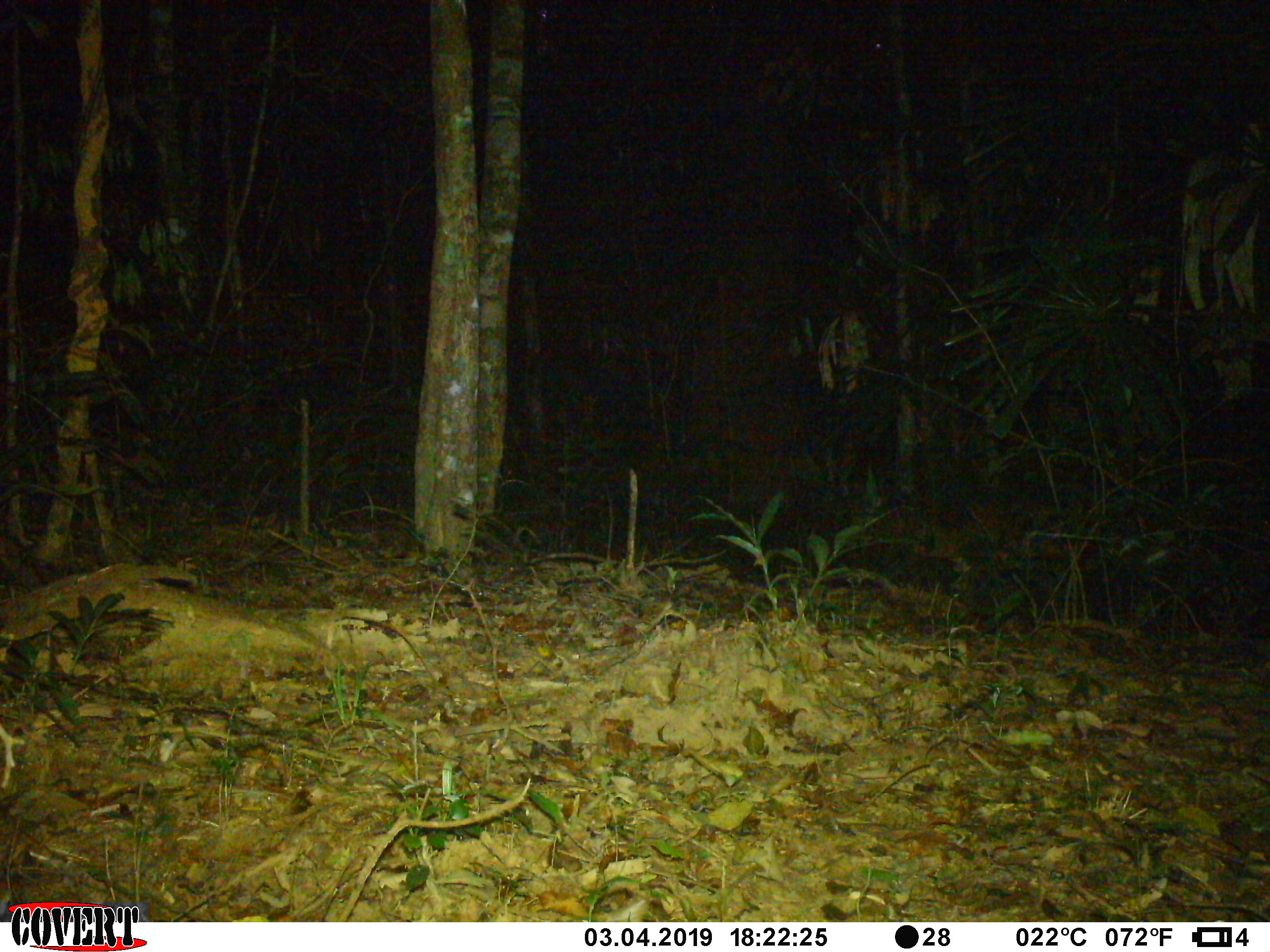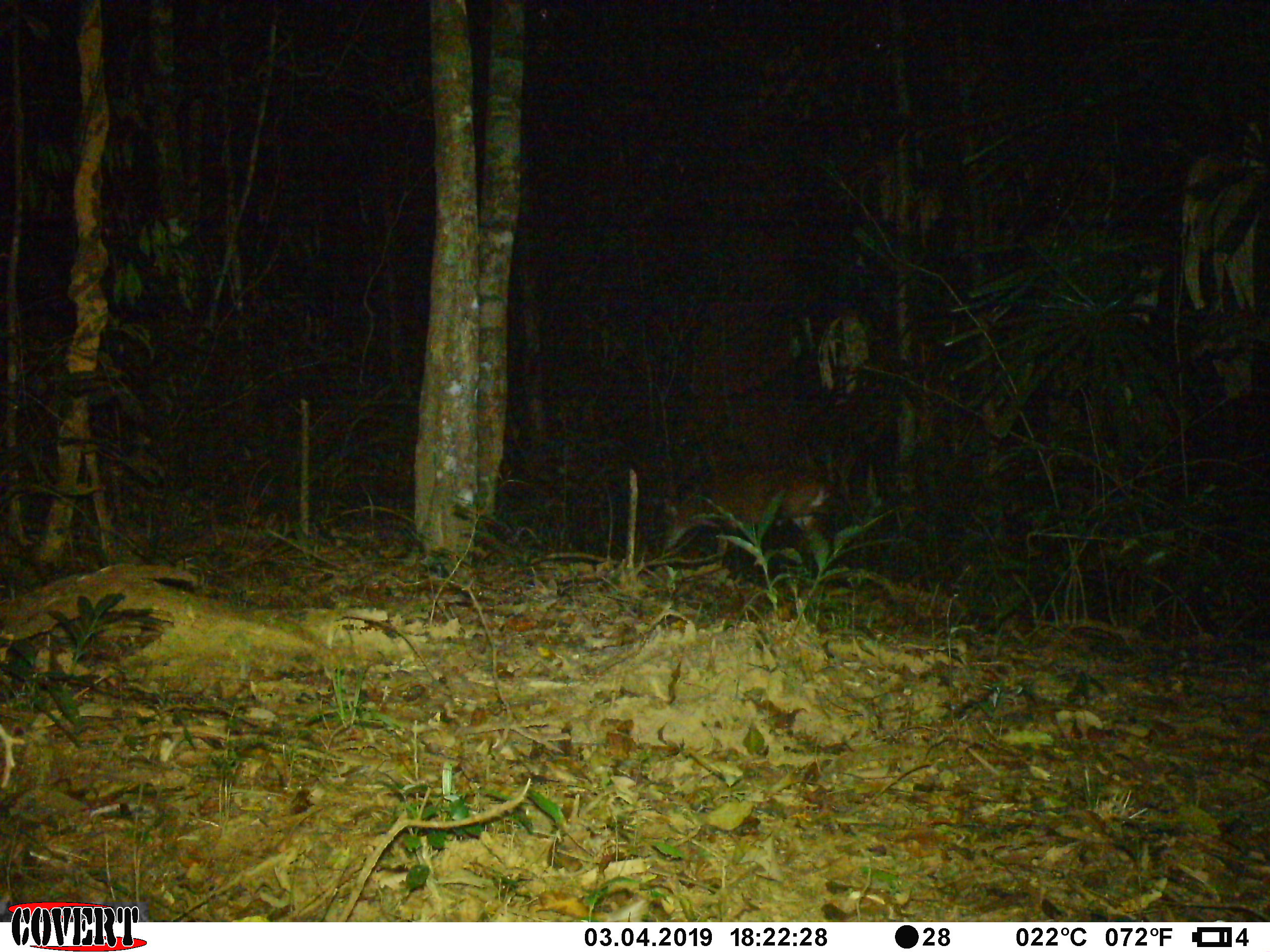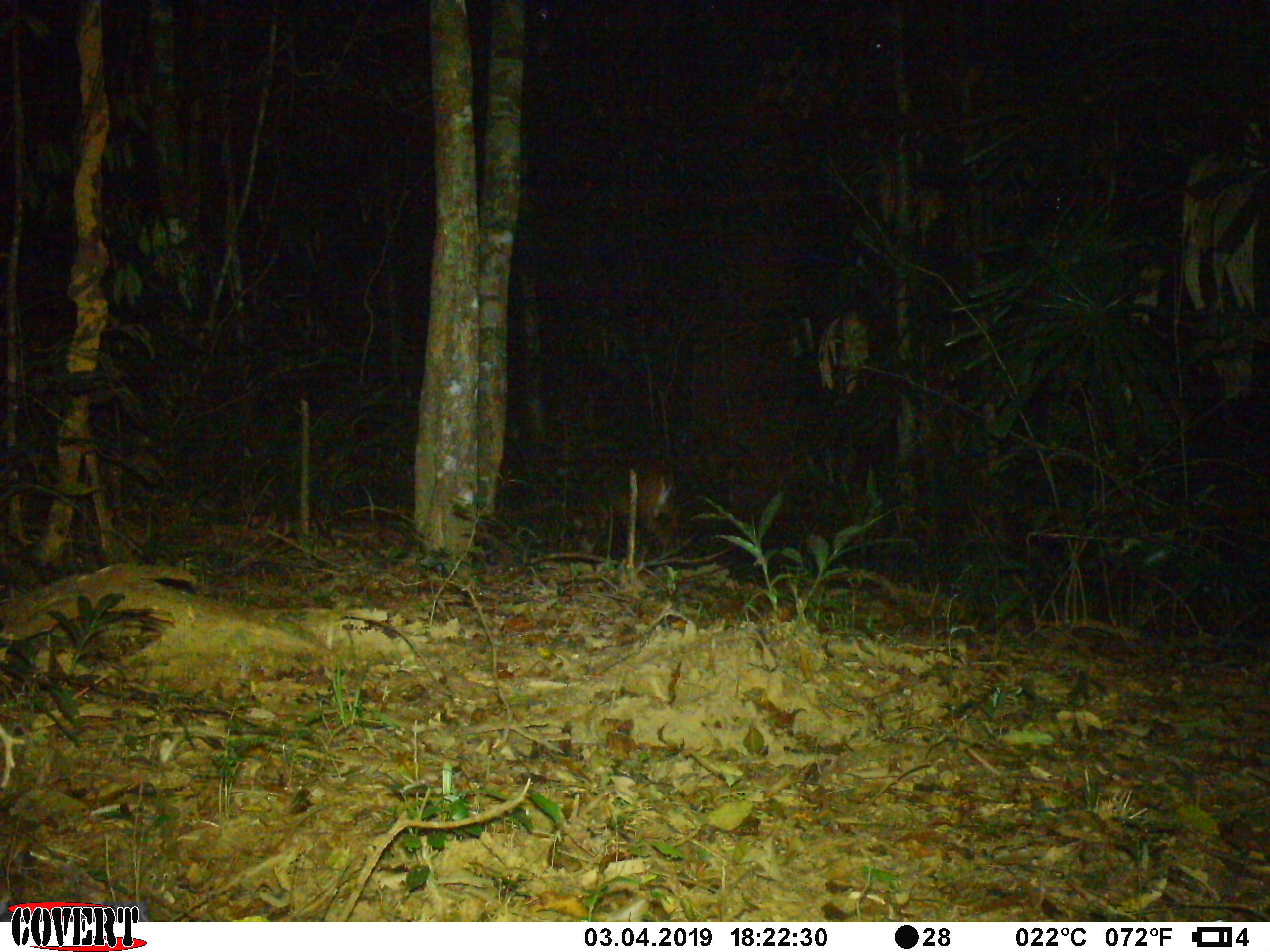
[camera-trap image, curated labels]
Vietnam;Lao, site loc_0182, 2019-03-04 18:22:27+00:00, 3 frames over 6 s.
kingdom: Animalia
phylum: Chordata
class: Mammalia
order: Artiodactyla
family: Cervidae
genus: Muntiacus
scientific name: Muntiacus vuquangensis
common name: large-antlered muntjac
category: large antlered muntjac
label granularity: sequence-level